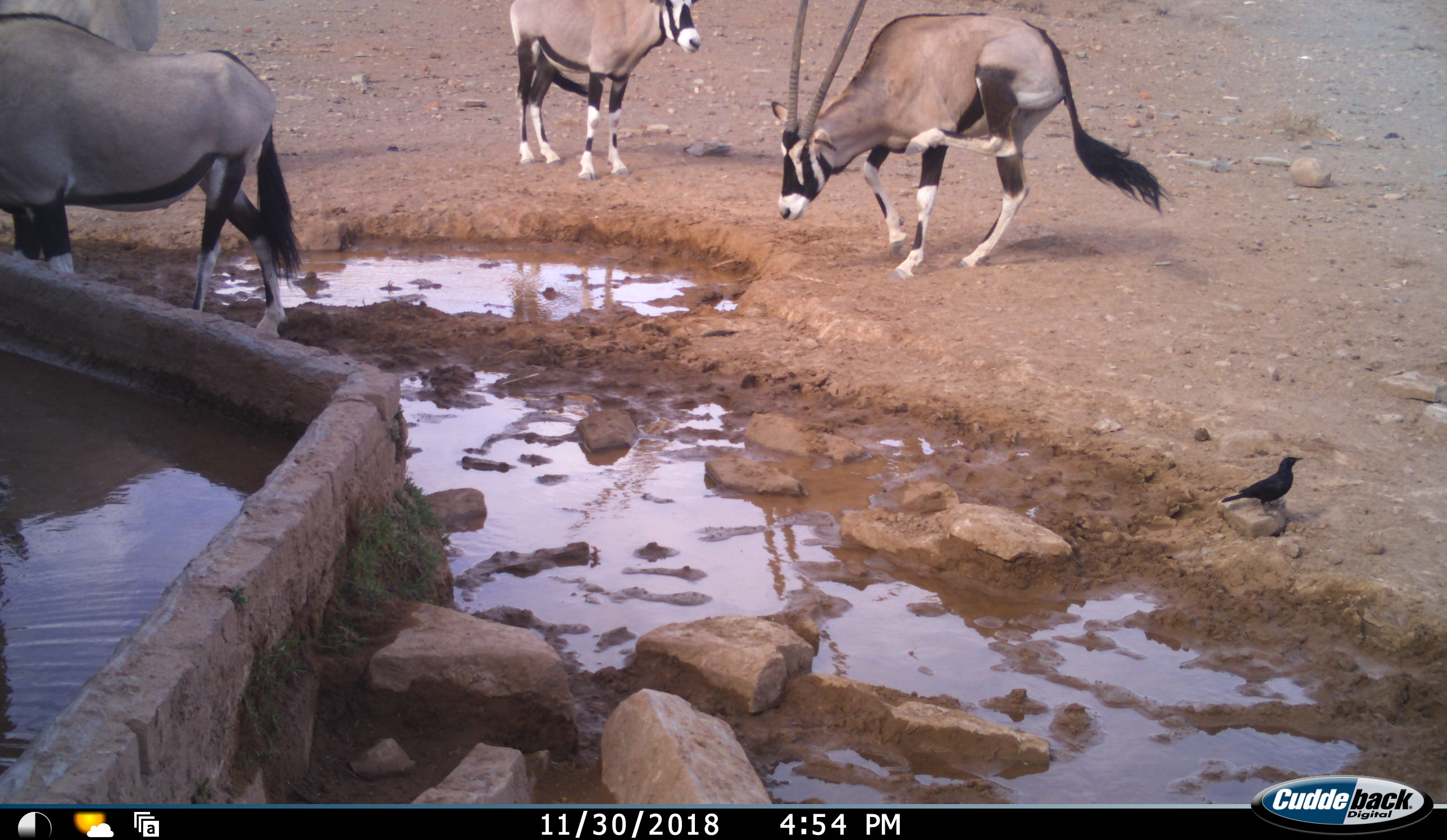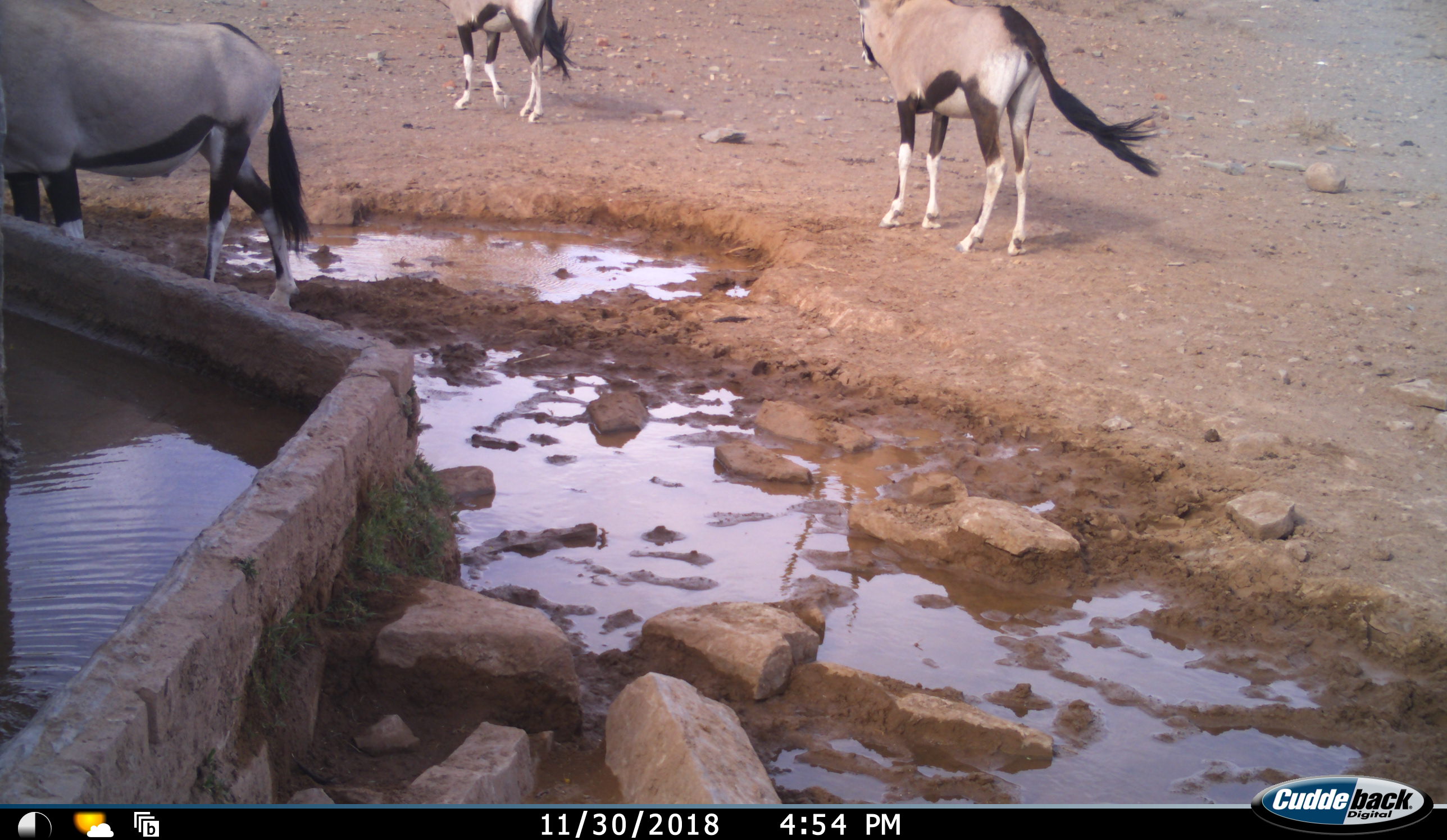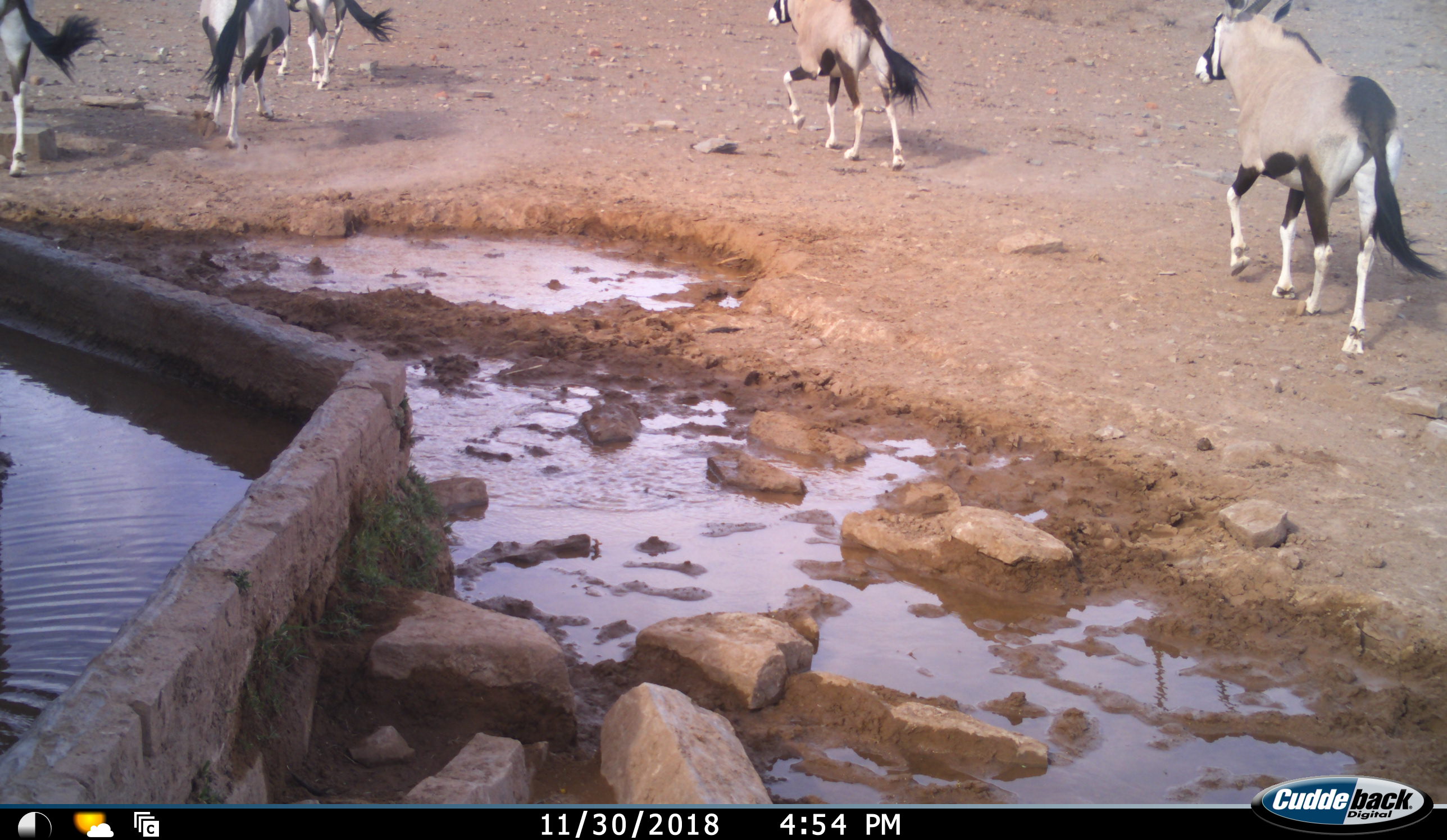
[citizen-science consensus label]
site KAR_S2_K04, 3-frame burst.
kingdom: Animalia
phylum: Chordata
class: Mammalia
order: Artiodactyla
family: Bovidae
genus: Oryx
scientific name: Oryx gazella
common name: gemsbok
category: oryx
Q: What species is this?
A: Oryx (gemsbok) (Oryx gazella).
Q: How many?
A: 5.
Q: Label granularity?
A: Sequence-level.